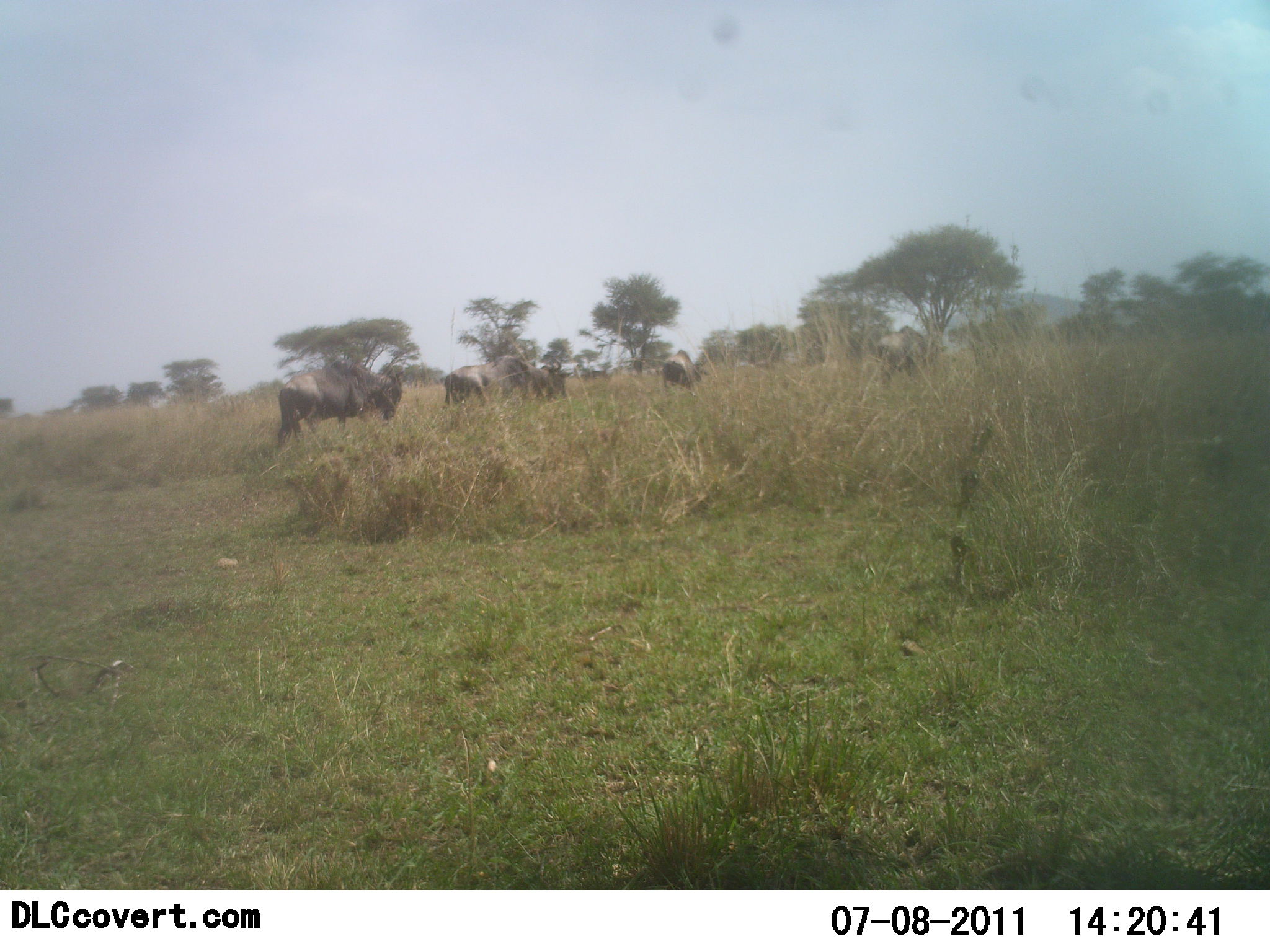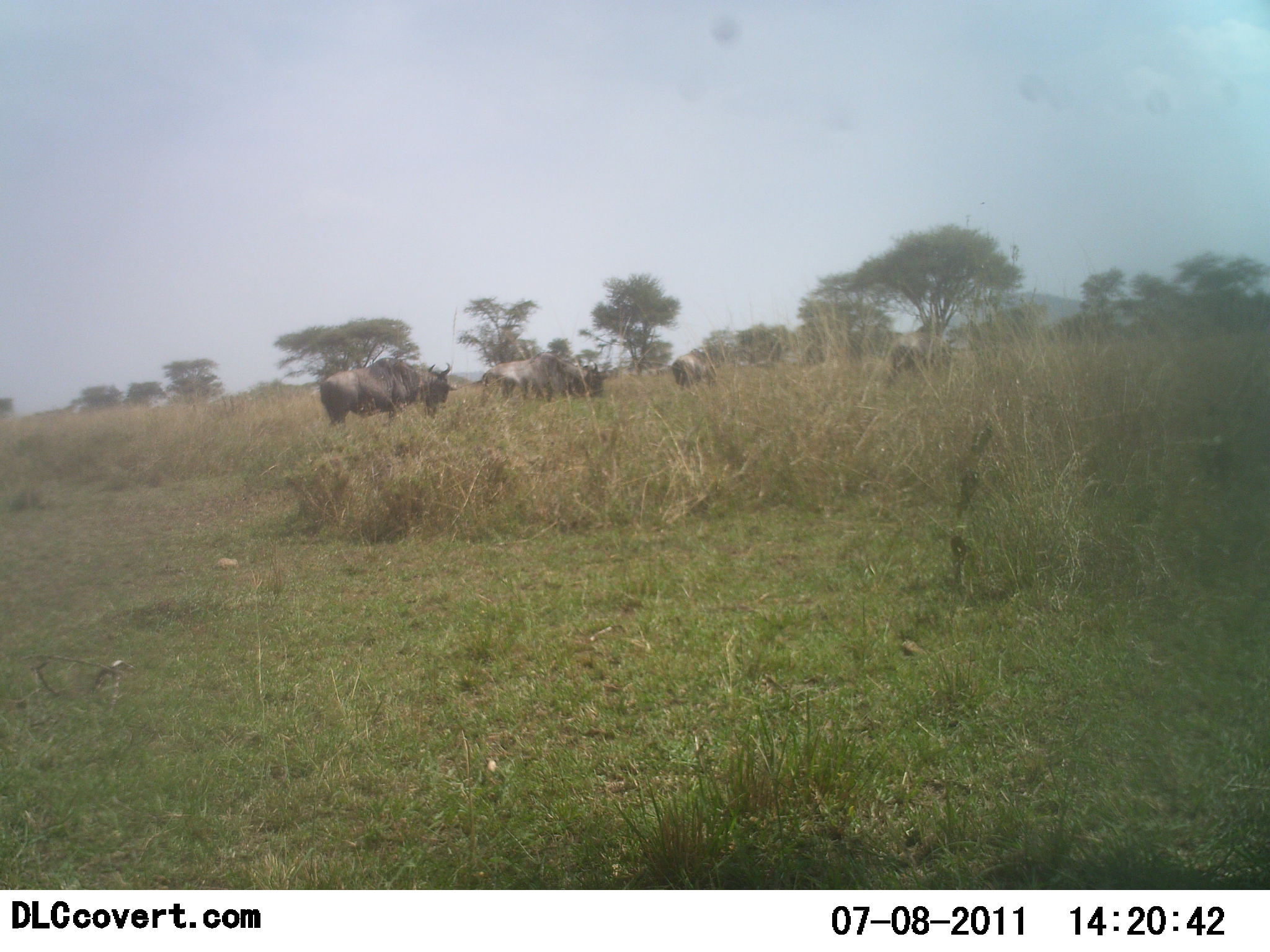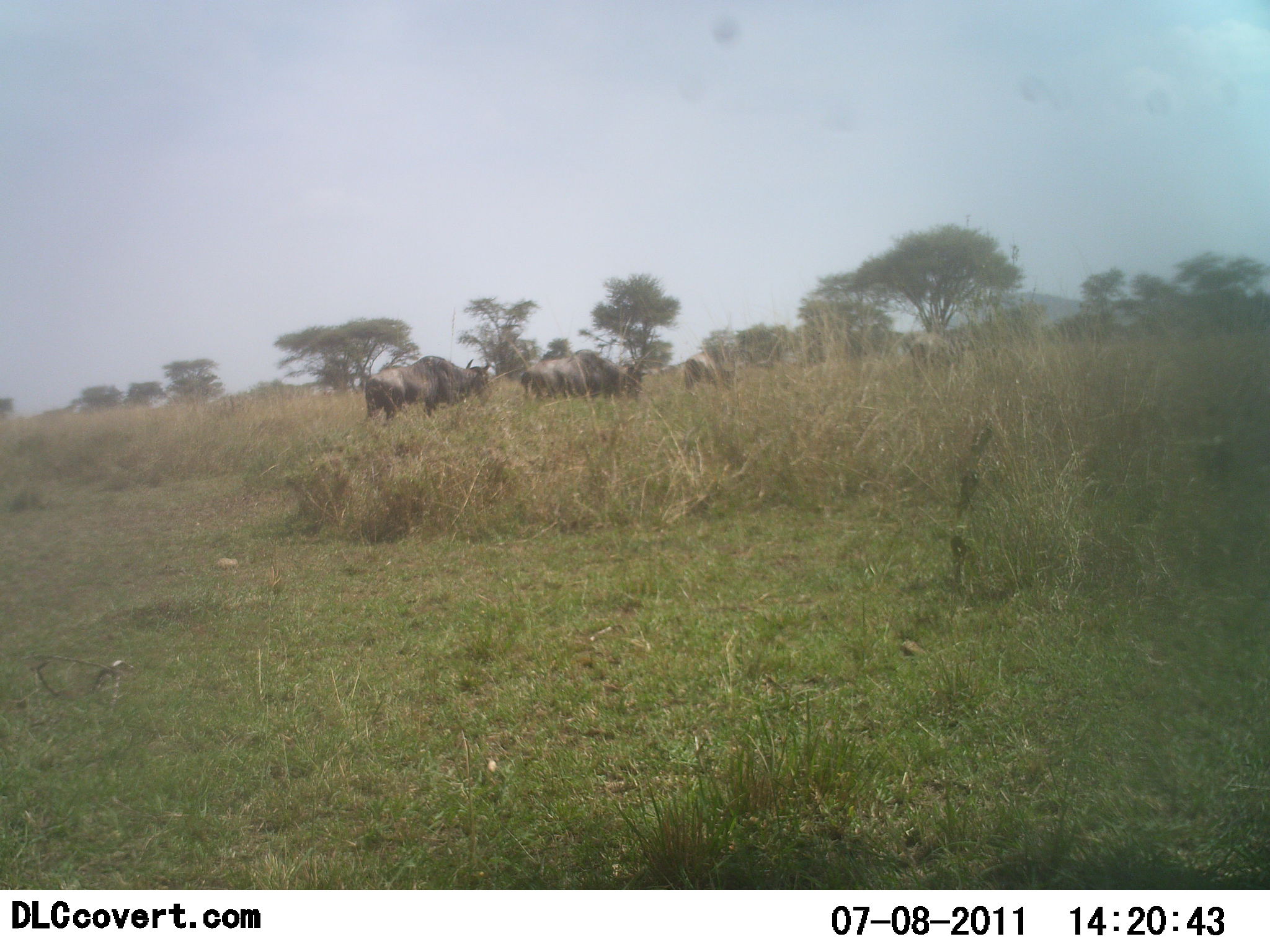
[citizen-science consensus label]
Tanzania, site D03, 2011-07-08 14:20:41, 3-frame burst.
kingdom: Animalia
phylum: Chordata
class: Mammalia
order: Artiodactyla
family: Bovidae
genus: Connochaetes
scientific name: Connochaetes taurinus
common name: blue wildebeest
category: wildebeest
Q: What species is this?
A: Wildebeest (blue wildebeest) (Connochaetes taurinus).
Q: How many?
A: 4.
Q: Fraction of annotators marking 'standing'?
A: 14%.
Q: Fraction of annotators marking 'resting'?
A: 0%.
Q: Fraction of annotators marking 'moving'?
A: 93%.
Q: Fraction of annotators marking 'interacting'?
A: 0%.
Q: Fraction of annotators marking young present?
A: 0%.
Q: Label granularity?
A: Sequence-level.